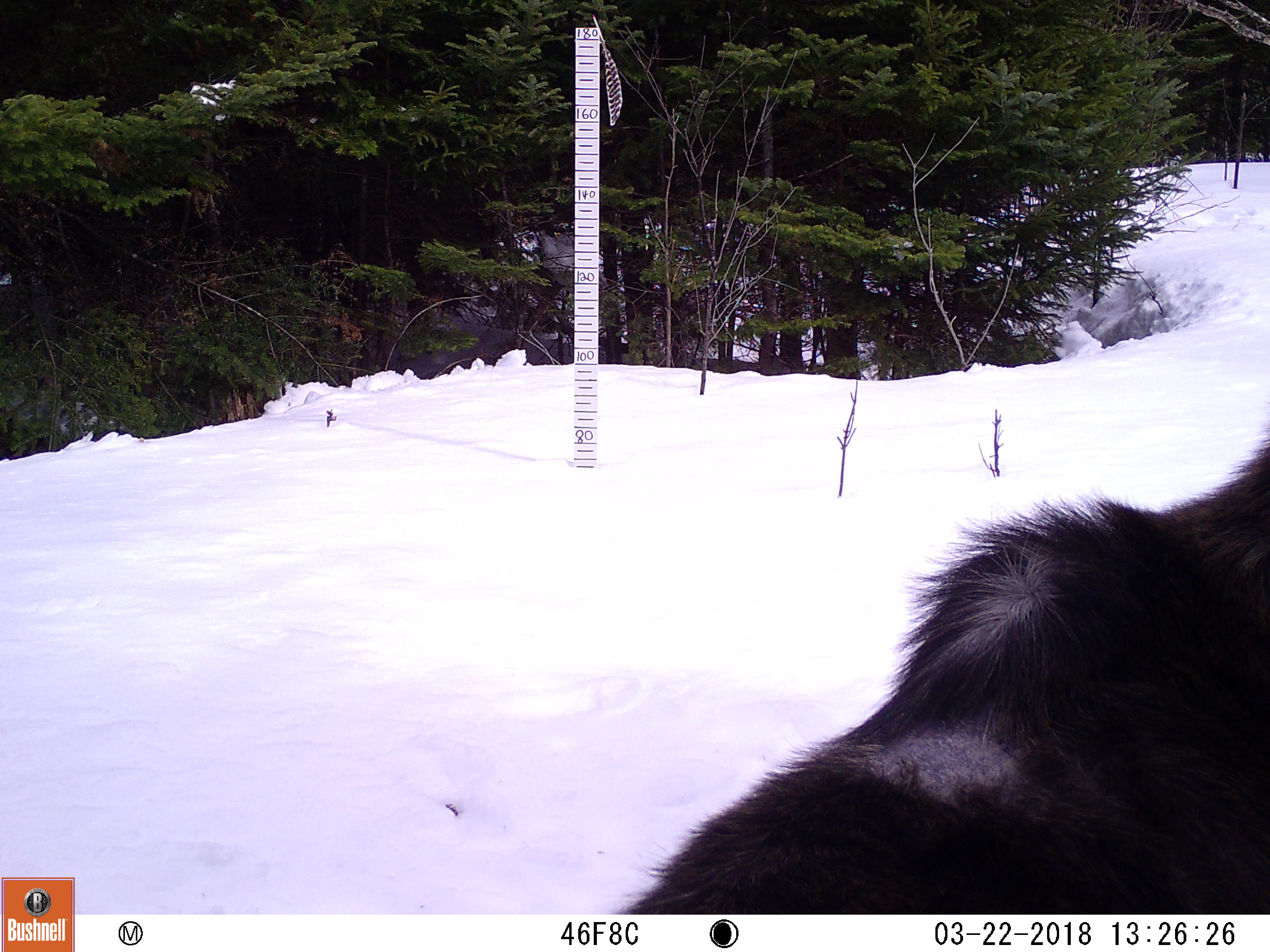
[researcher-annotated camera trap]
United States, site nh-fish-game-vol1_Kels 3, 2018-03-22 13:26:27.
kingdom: Animalia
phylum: Chordata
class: Mammalia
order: Artiodactyla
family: Cervidae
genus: Alces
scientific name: Alces alces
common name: moose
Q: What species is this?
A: Moose (Alces alces).